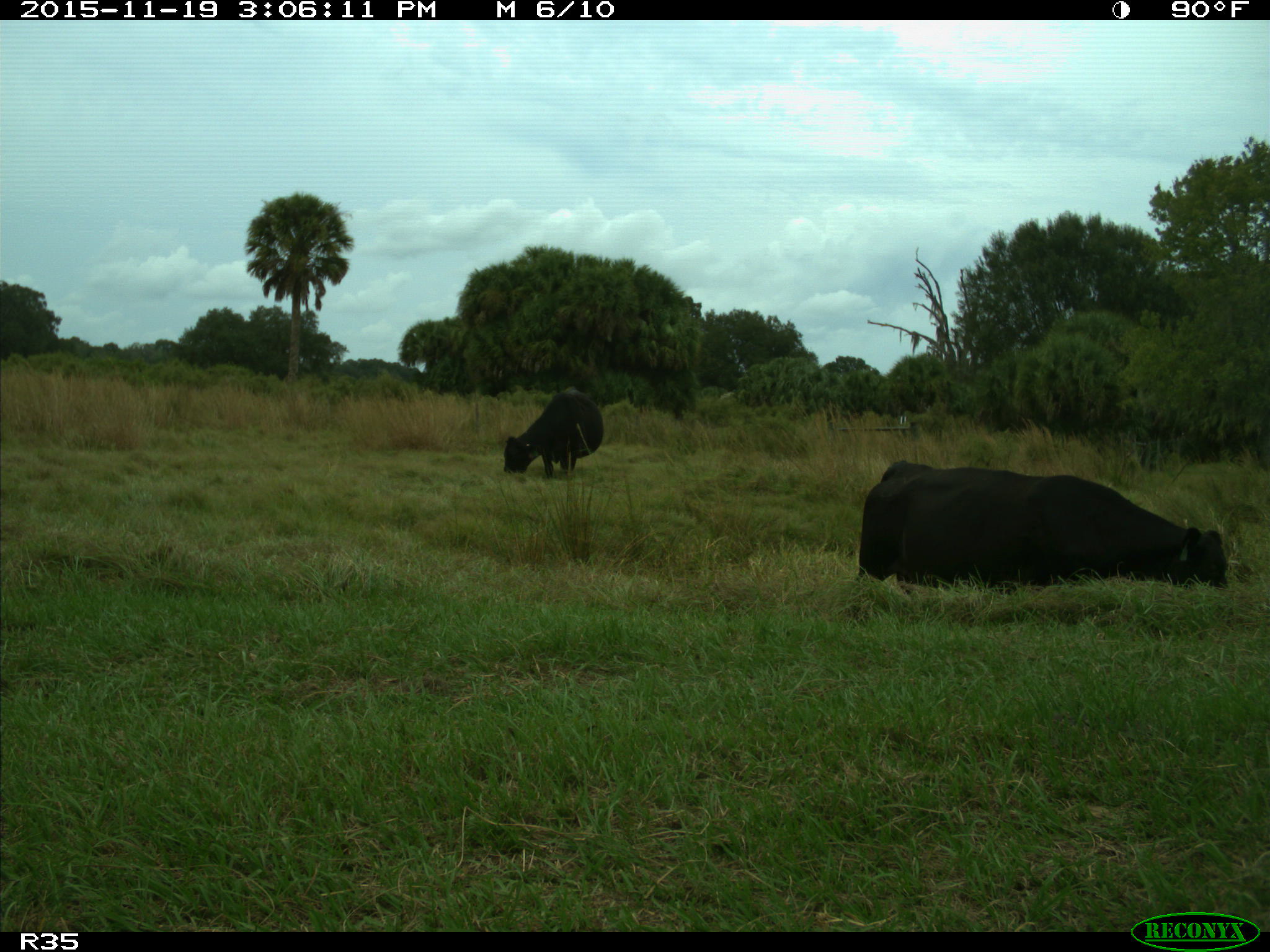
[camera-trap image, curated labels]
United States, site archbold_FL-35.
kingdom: Animalia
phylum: Chordata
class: Mammalia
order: Artiodactyla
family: Bovidae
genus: Bos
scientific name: Bos taurus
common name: domestic cow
Bos taurus (domestic cow).